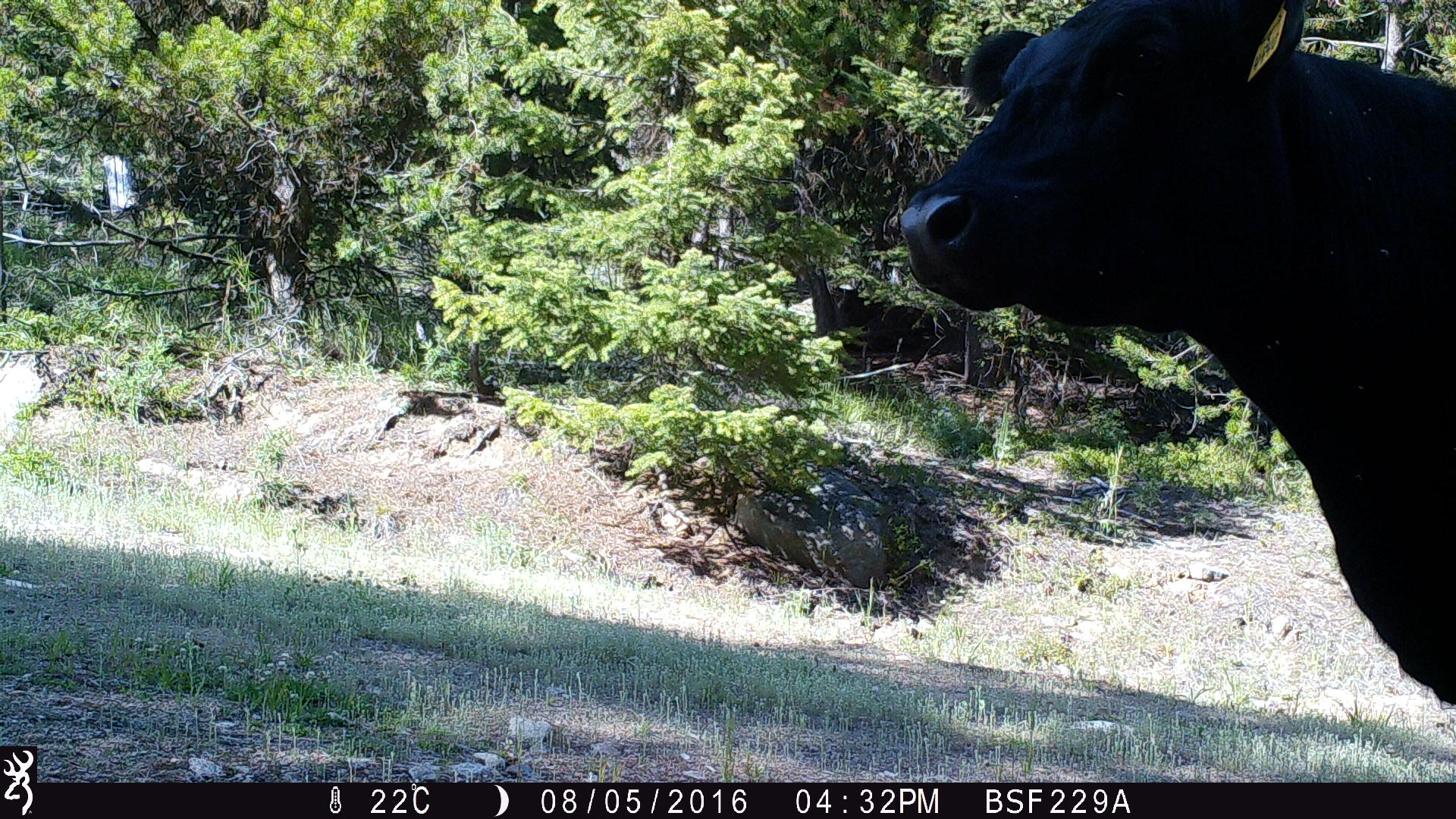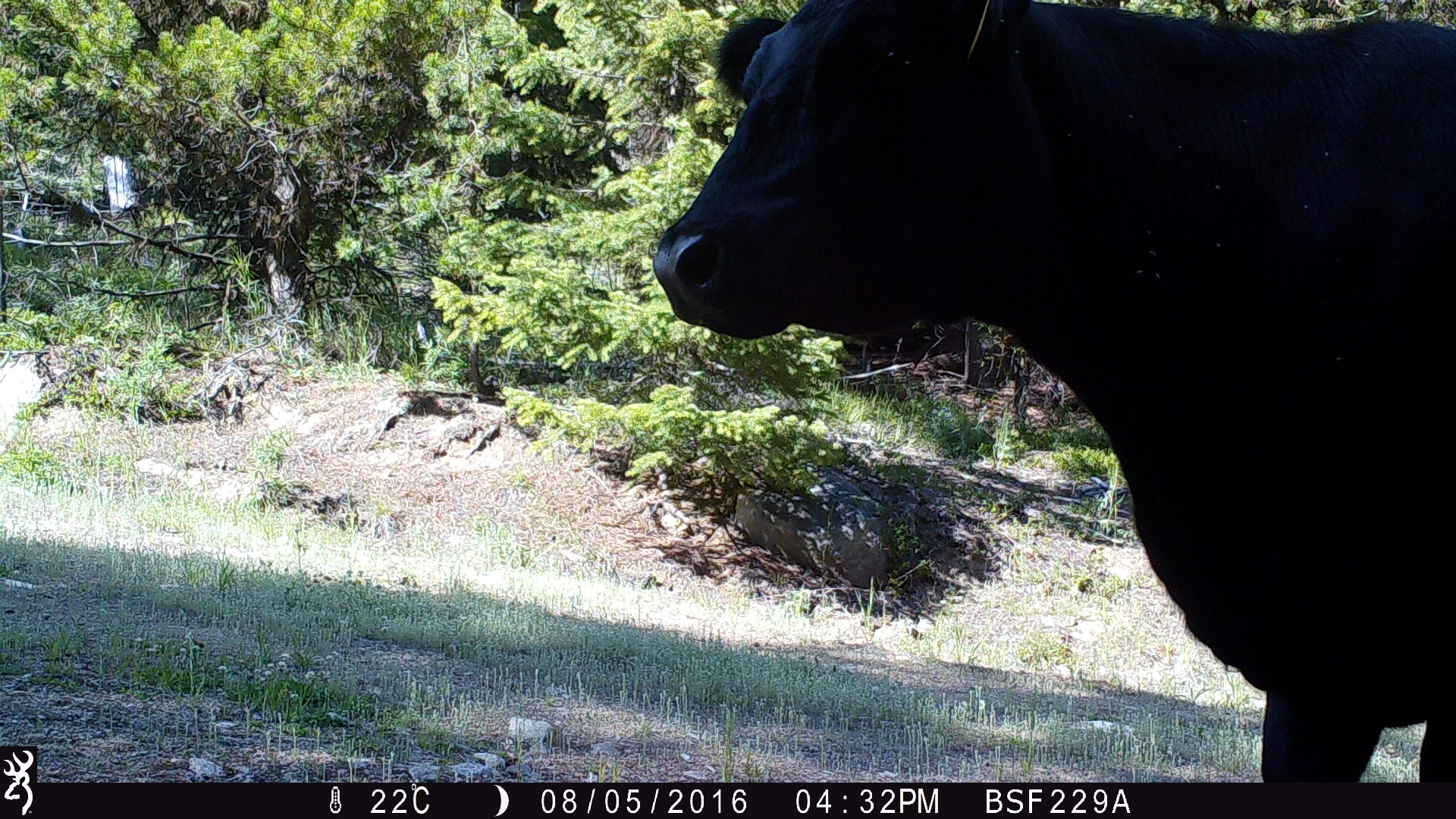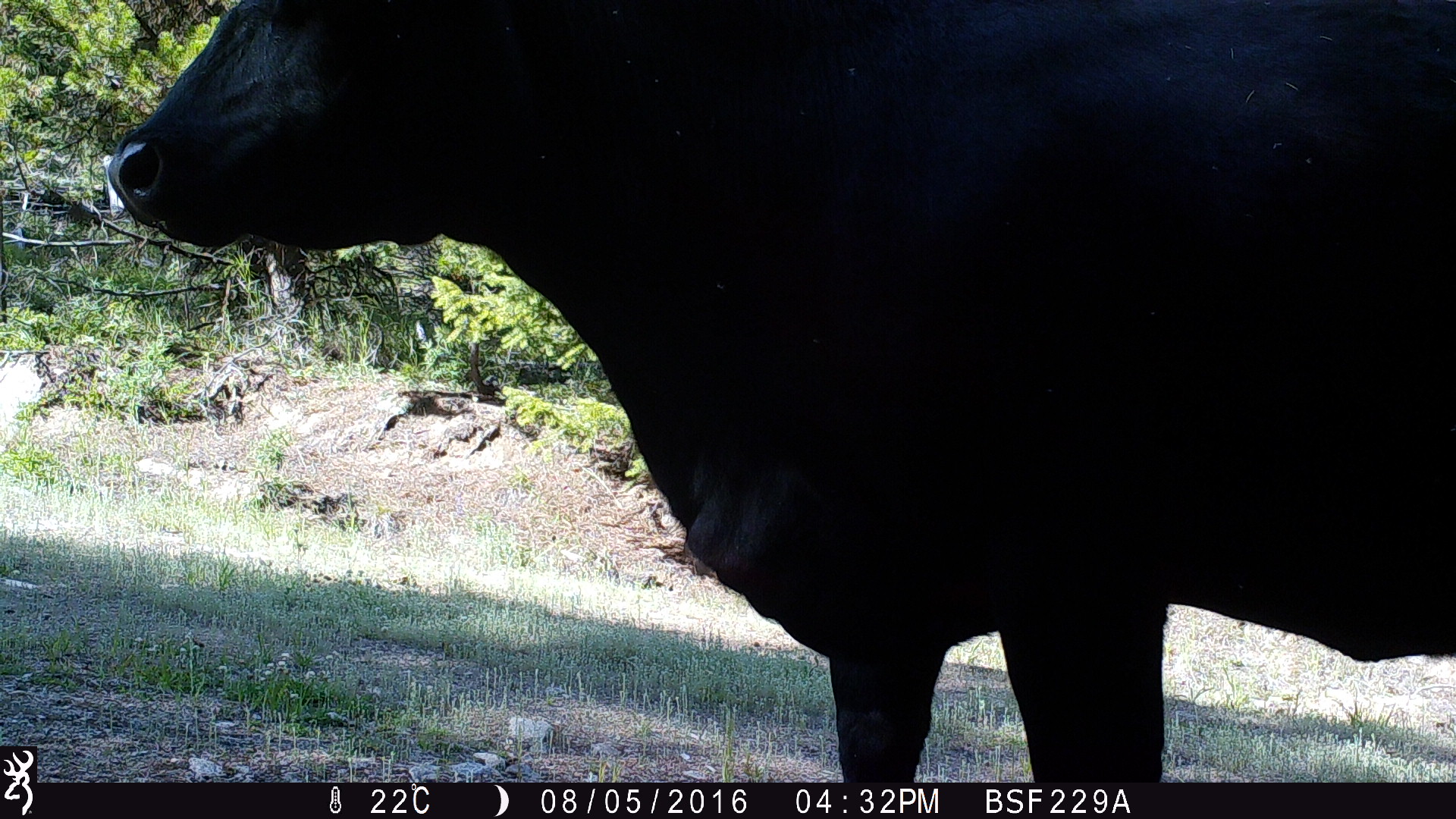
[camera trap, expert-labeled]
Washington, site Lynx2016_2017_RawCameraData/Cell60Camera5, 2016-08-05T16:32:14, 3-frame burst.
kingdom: Animalia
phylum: Chordata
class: Mammalia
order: Artiodactyla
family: Bovidae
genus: Bos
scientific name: Bos taurus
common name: domestic cattle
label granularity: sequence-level